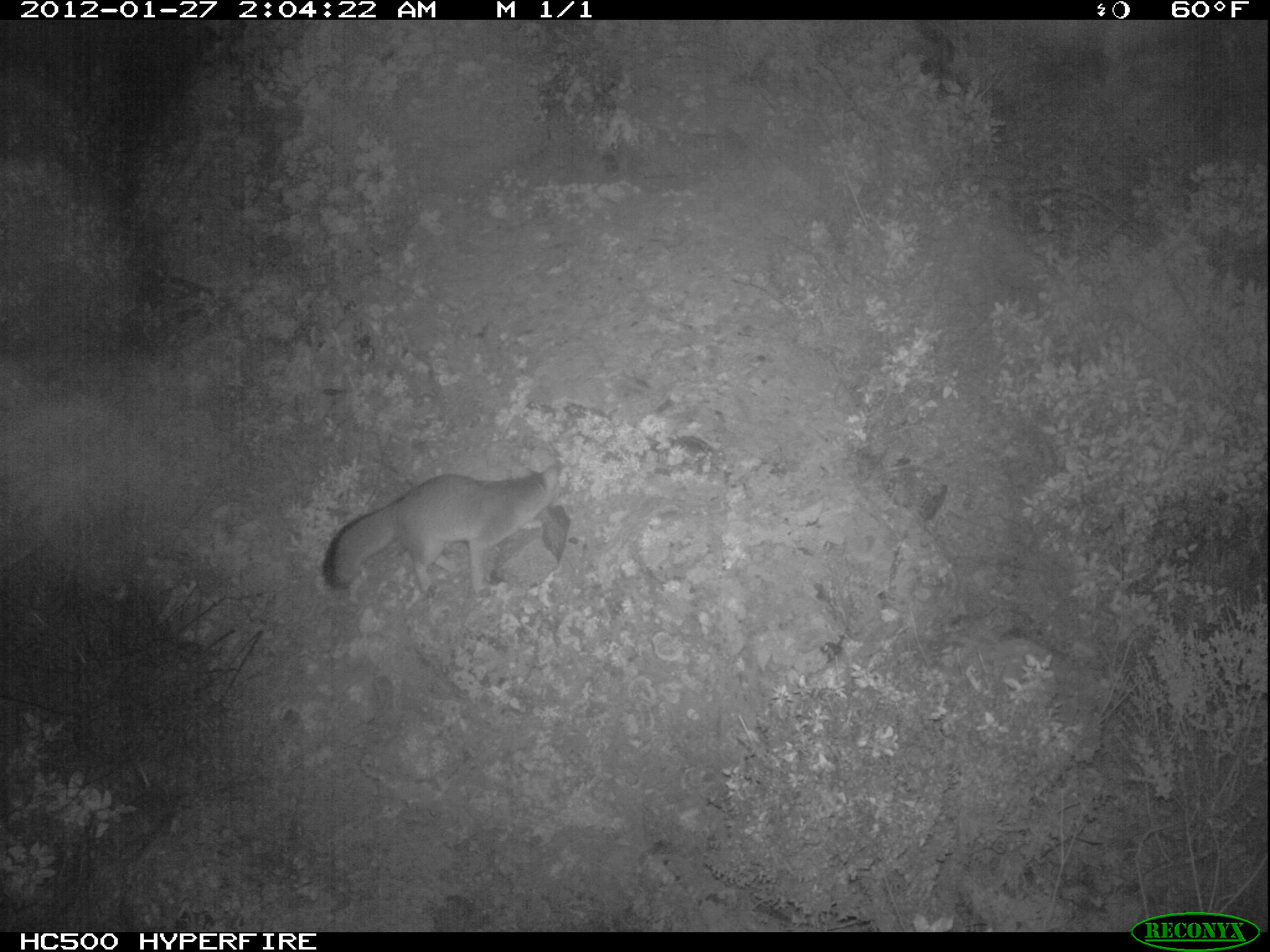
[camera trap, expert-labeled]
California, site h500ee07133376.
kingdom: Animalia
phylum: Chordata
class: Mammalia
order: Carnivora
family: Canidae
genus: Urocyon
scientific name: Urocyon littoralis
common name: island fox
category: fox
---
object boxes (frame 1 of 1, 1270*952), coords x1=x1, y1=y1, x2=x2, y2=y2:
fox: x1=322, y1=462, x2=573, y2=597